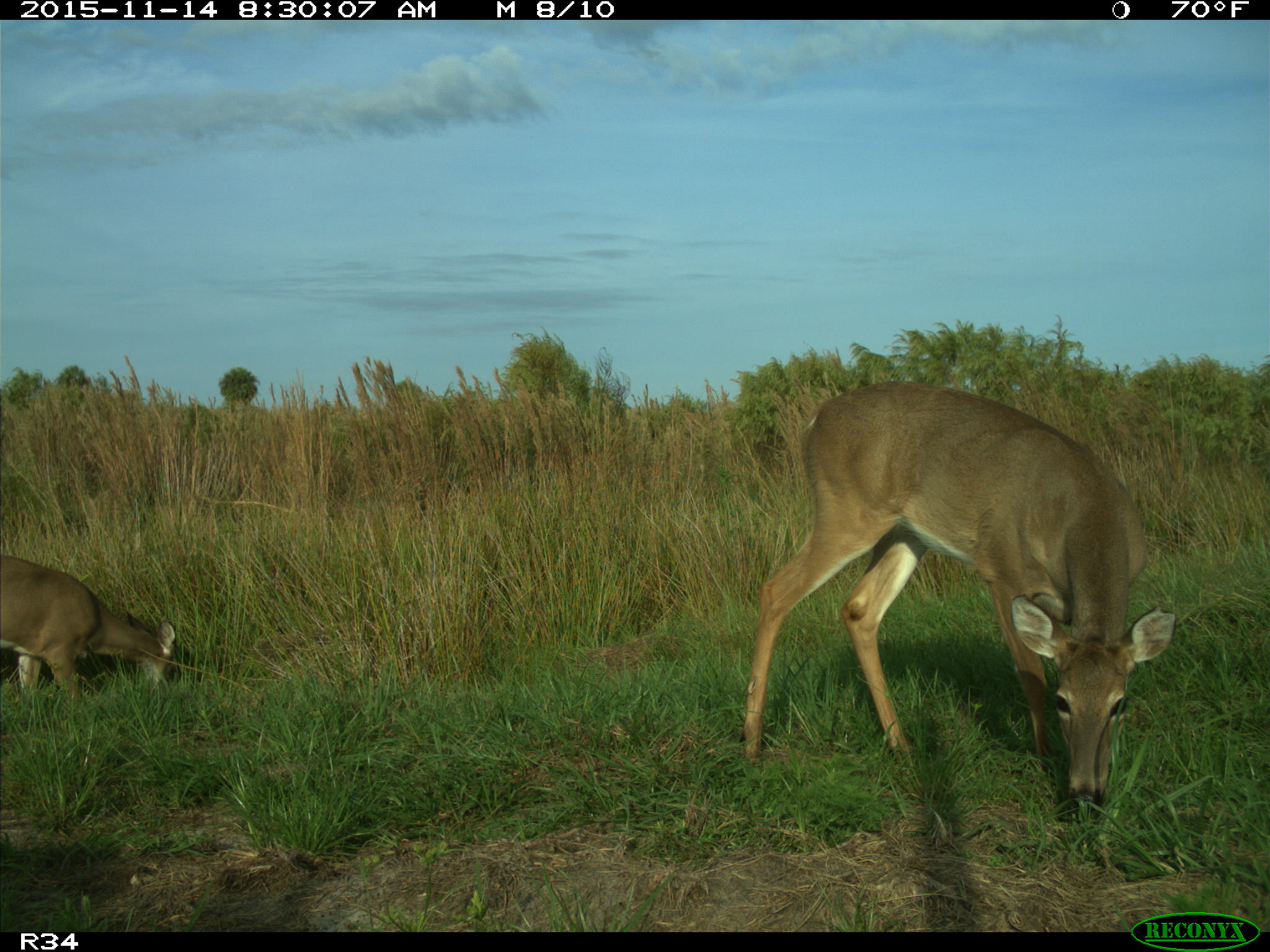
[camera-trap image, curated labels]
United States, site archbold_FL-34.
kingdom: Animalia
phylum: Chordata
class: Mammalia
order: Artiodactyla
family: Cervidae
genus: Odocoileus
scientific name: Odocoileus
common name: deer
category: unidentified deer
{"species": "unidentified deer (deer) (Odocoileus)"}